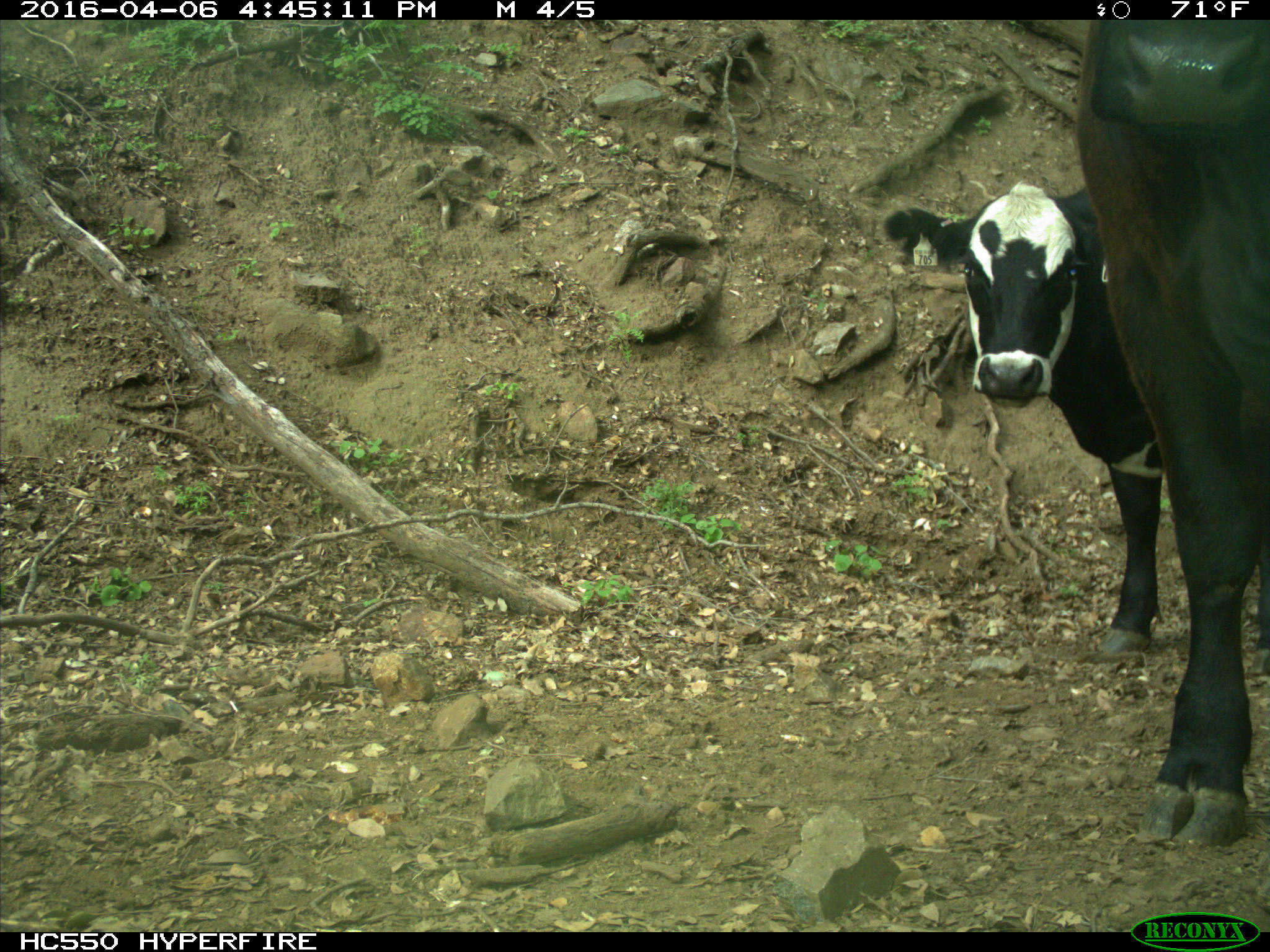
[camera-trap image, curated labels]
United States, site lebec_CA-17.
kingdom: Animalia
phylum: Chordata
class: Mammalia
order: Artiodactyla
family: Bovidae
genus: Bos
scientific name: Bos taurus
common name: domestic cow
Bos taurus (domestic cow).